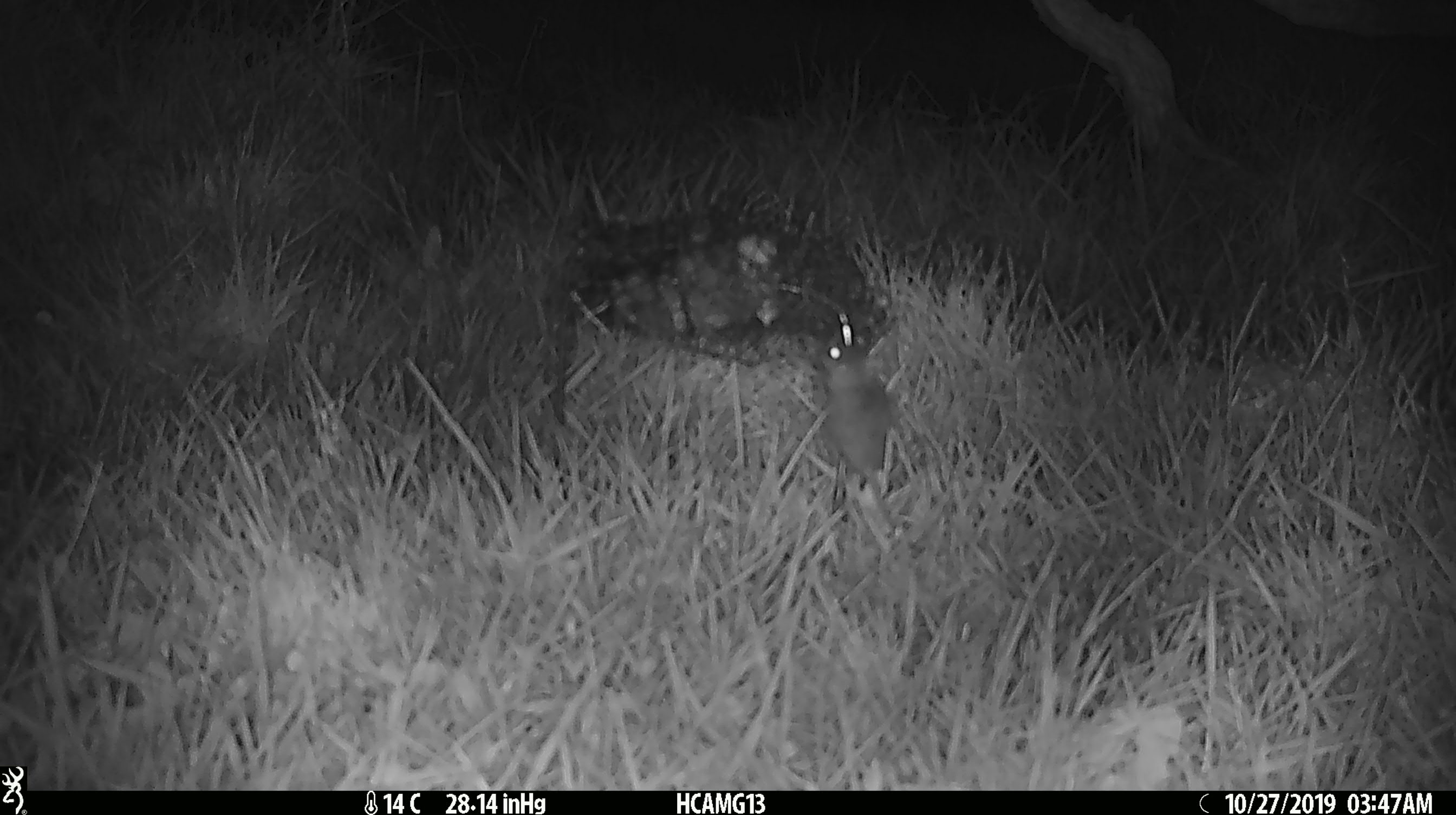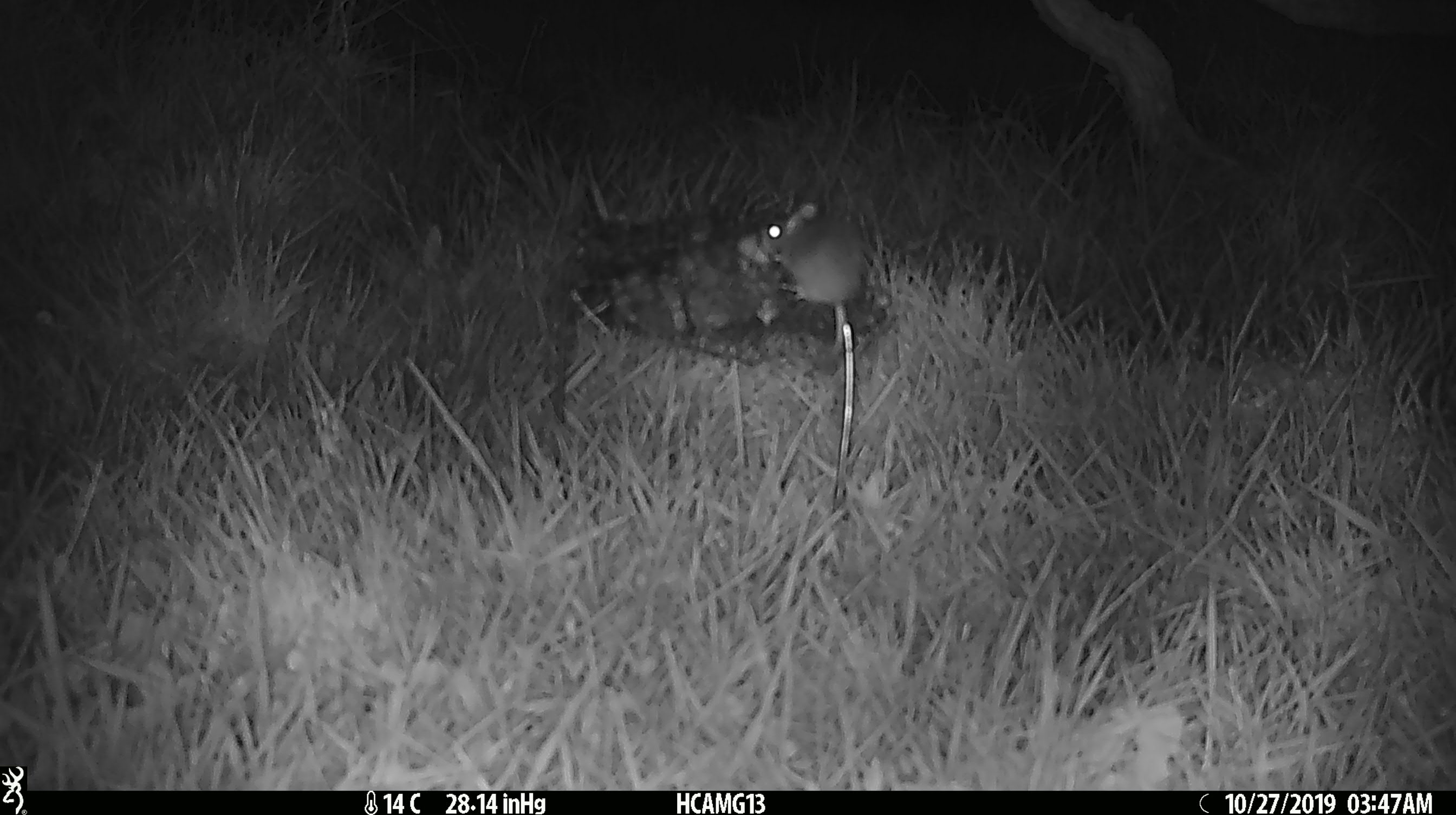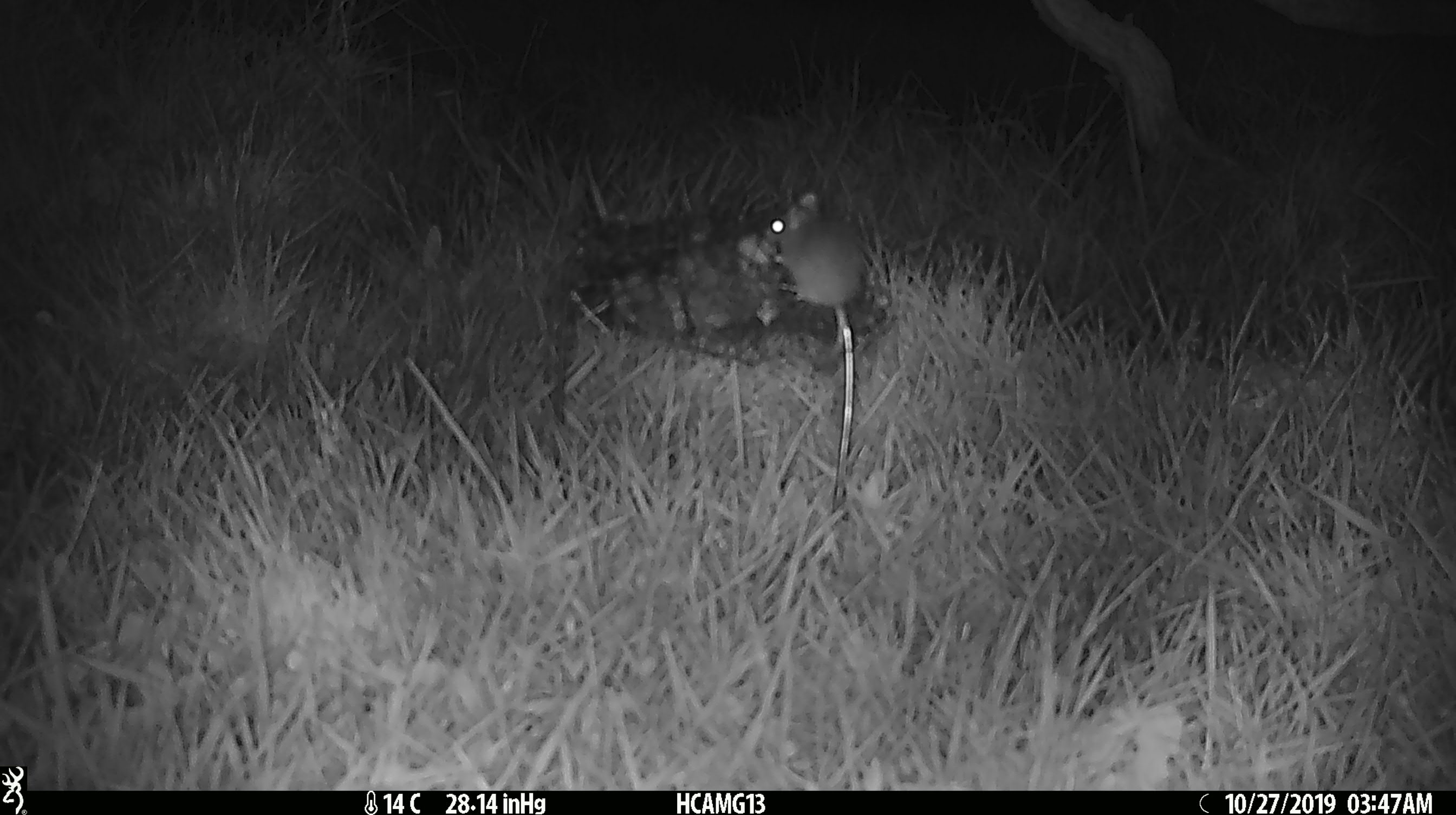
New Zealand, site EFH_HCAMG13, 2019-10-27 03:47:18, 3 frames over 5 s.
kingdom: Animalia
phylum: Chordata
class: Mammalia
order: Rodentia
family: Muridae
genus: Mus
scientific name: Mus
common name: mouse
Mouse (Mus).